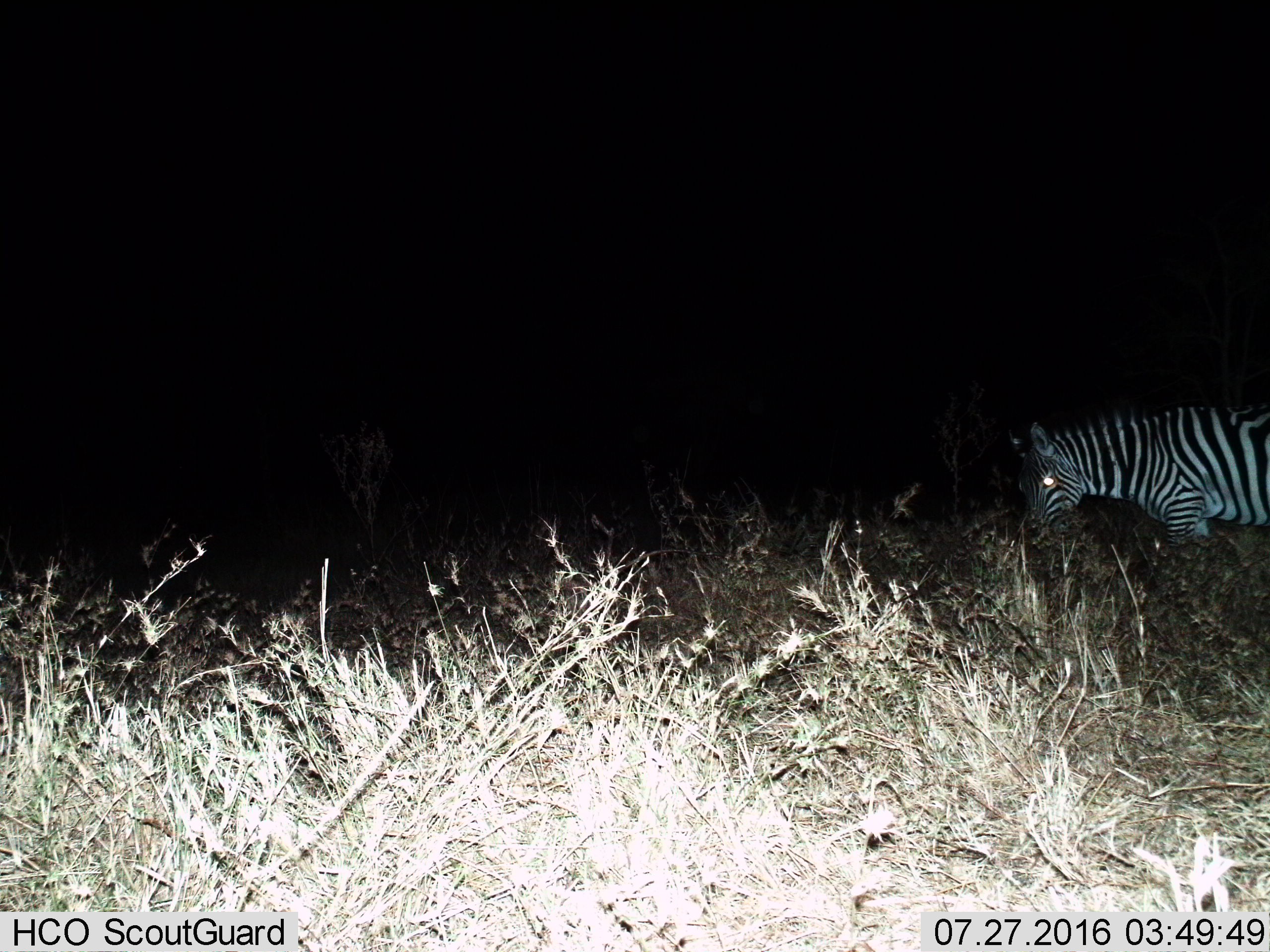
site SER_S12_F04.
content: unidentified animal